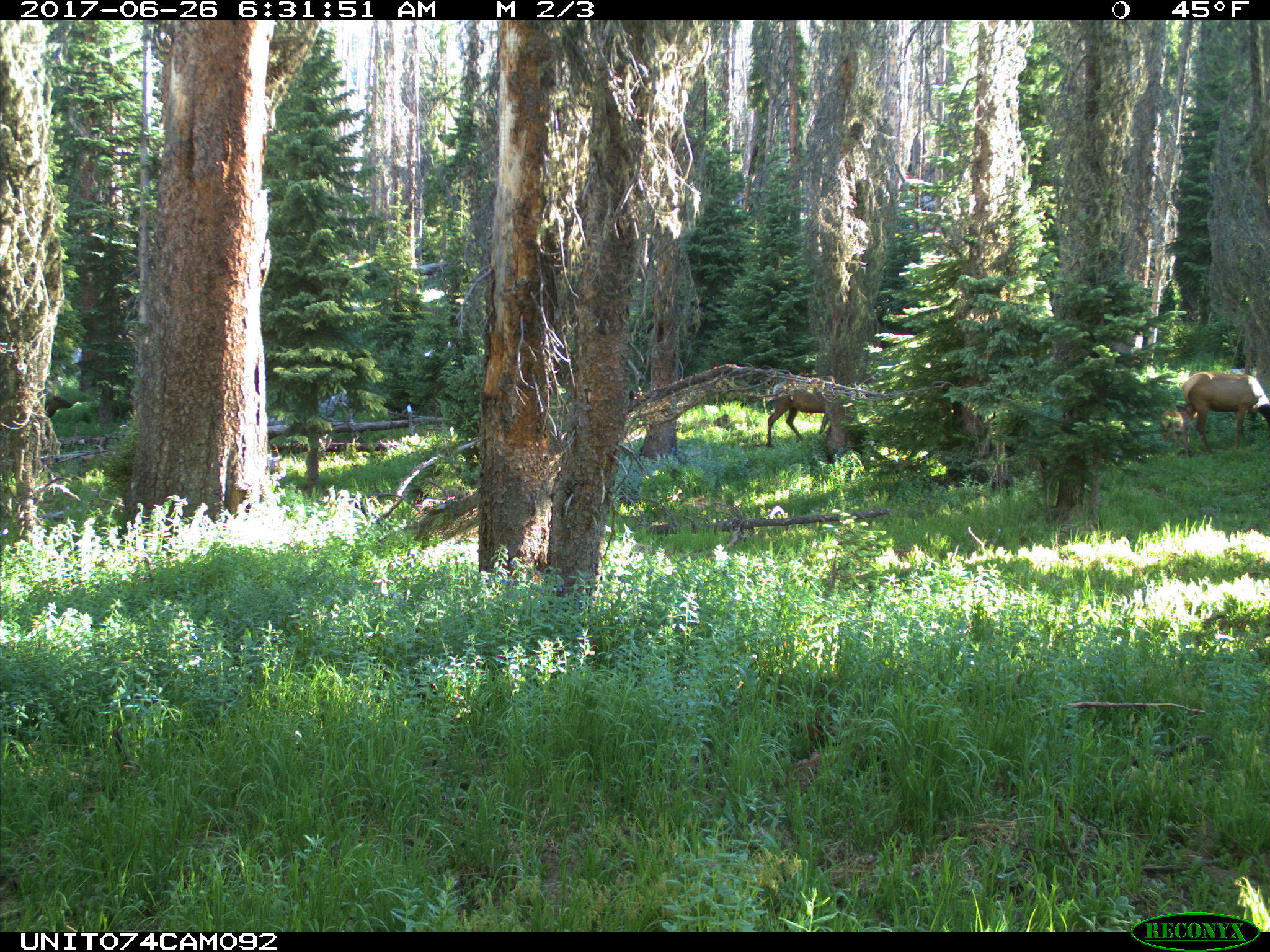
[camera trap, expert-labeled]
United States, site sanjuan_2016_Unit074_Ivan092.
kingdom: Animalia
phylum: Chordata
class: Mammalia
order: Artiodactyla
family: Cervidae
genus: Cervus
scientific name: Cervus elaphus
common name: red deer